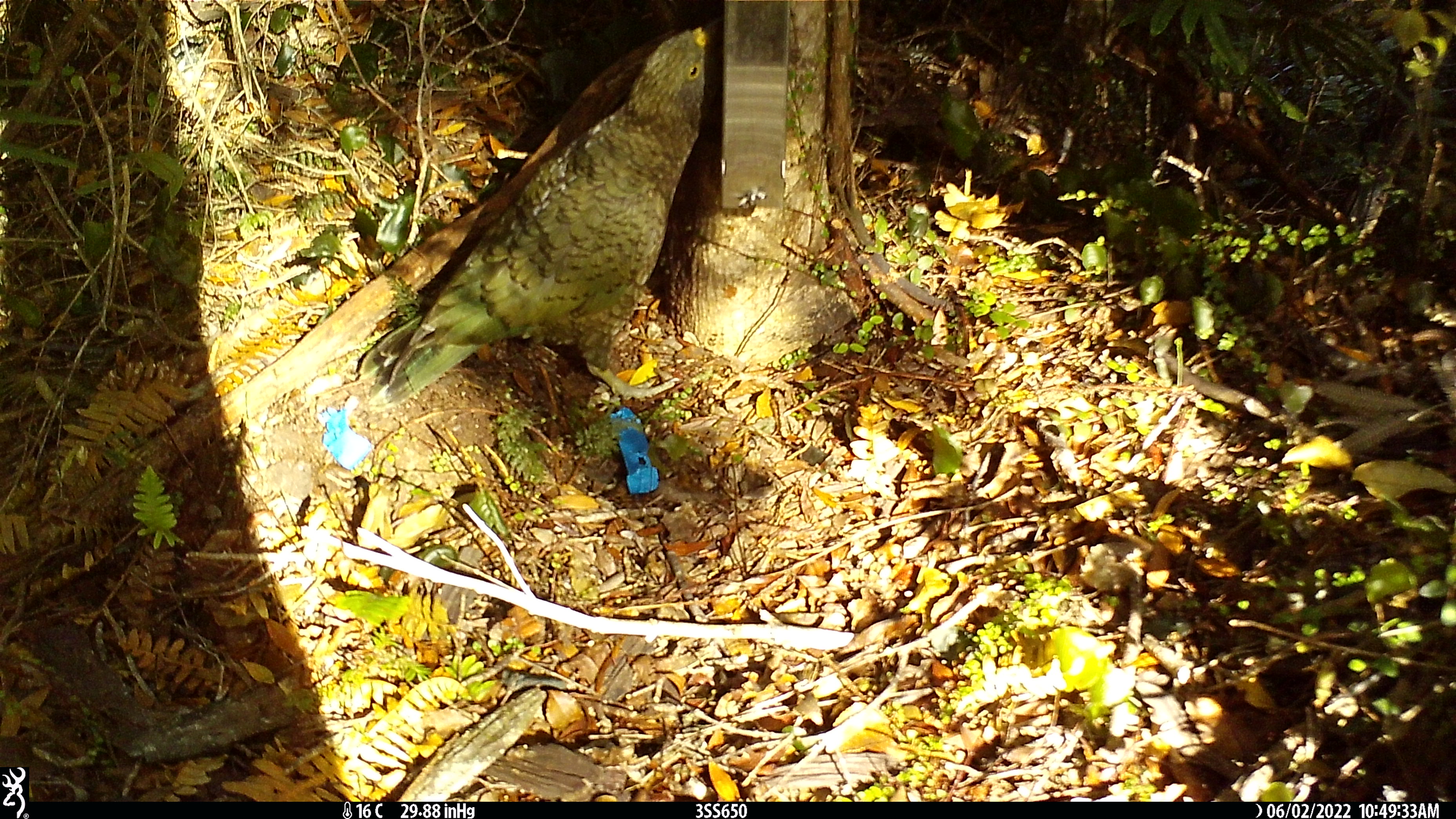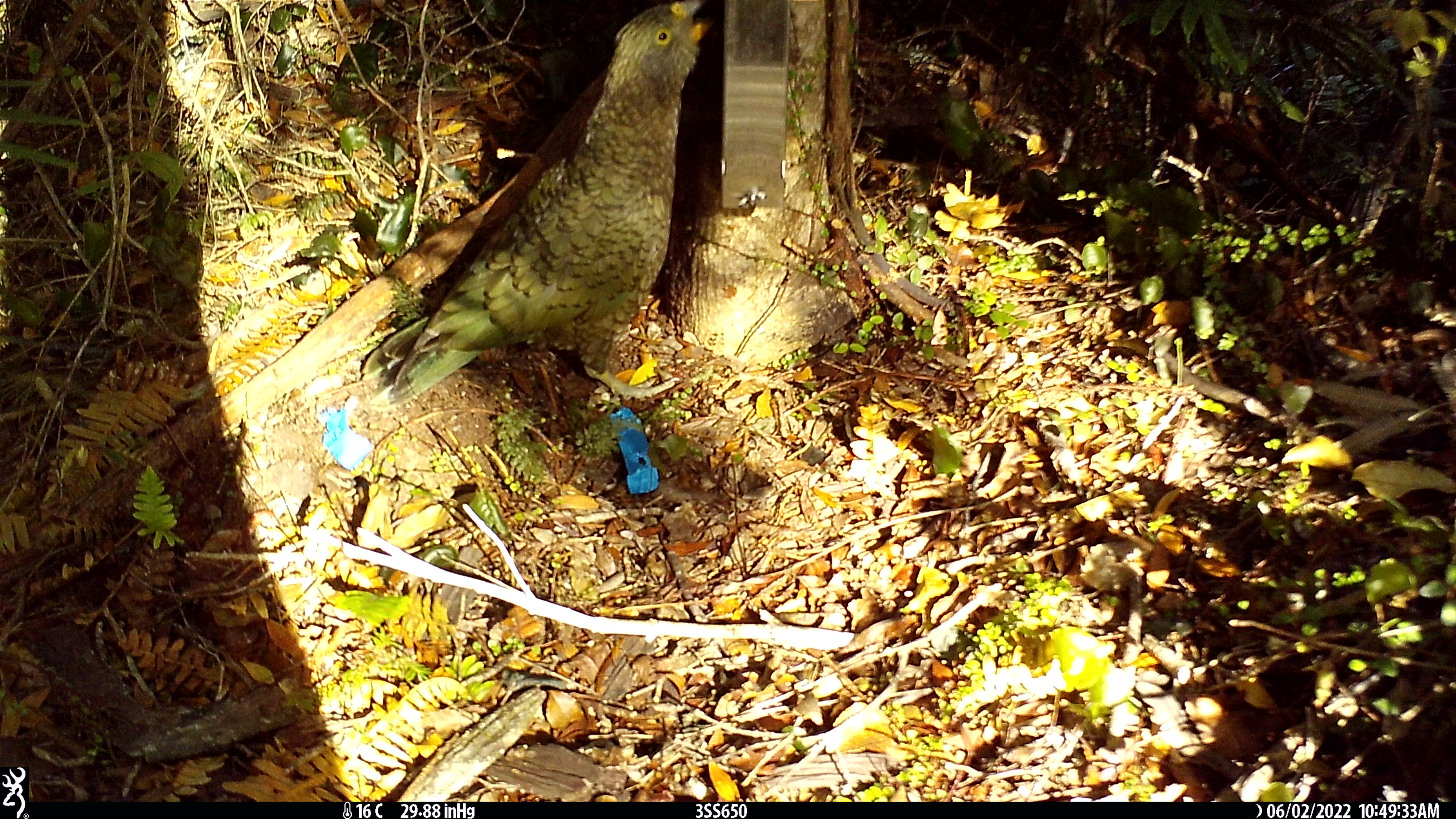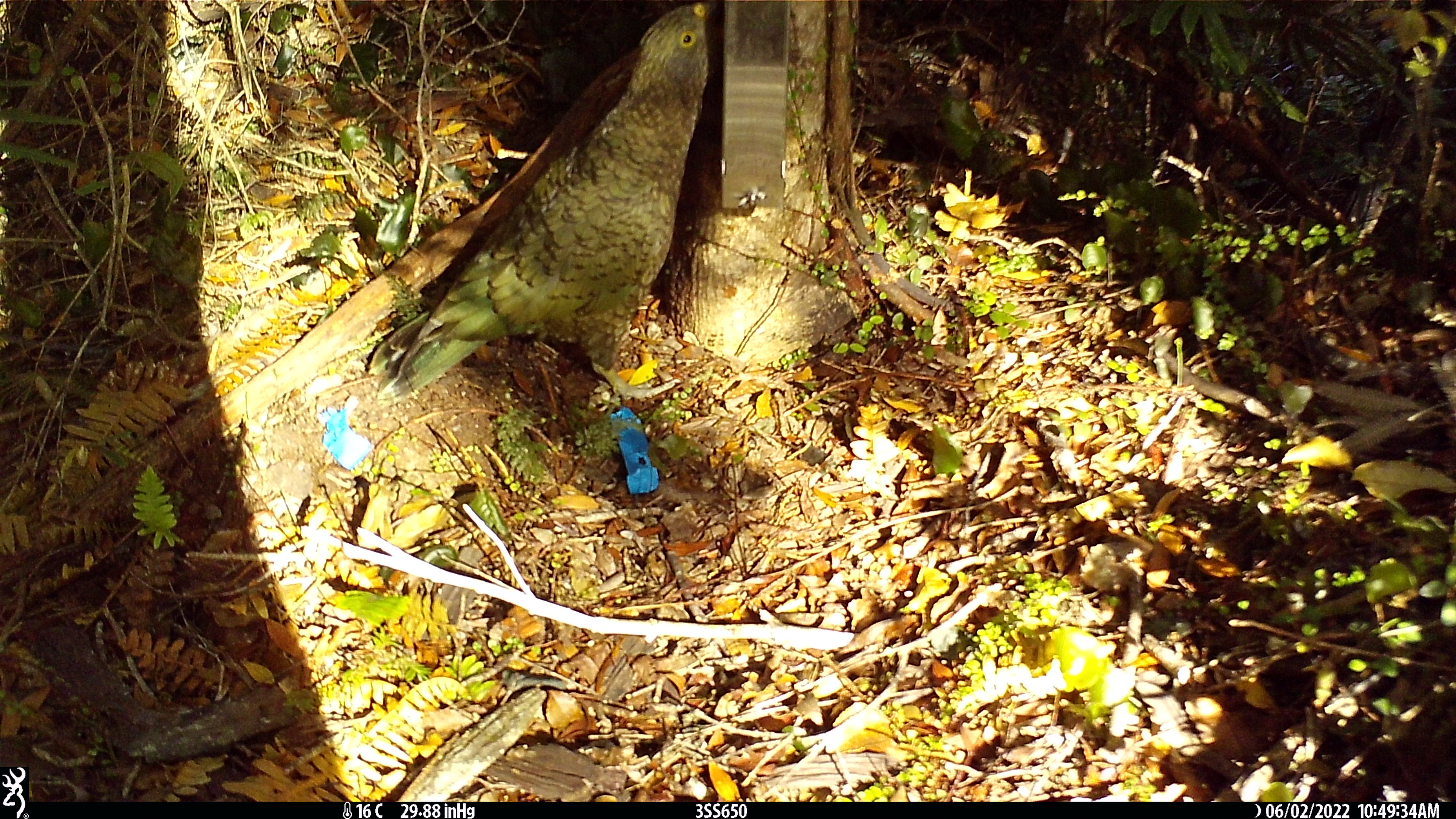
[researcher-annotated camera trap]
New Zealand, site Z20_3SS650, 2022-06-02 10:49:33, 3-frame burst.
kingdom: Animalia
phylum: Chordata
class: Aves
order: Psittaciformes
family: Strigopidae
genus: Nestor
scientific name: Nestor notabilis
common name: kea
Kea (Nestor notabilis).